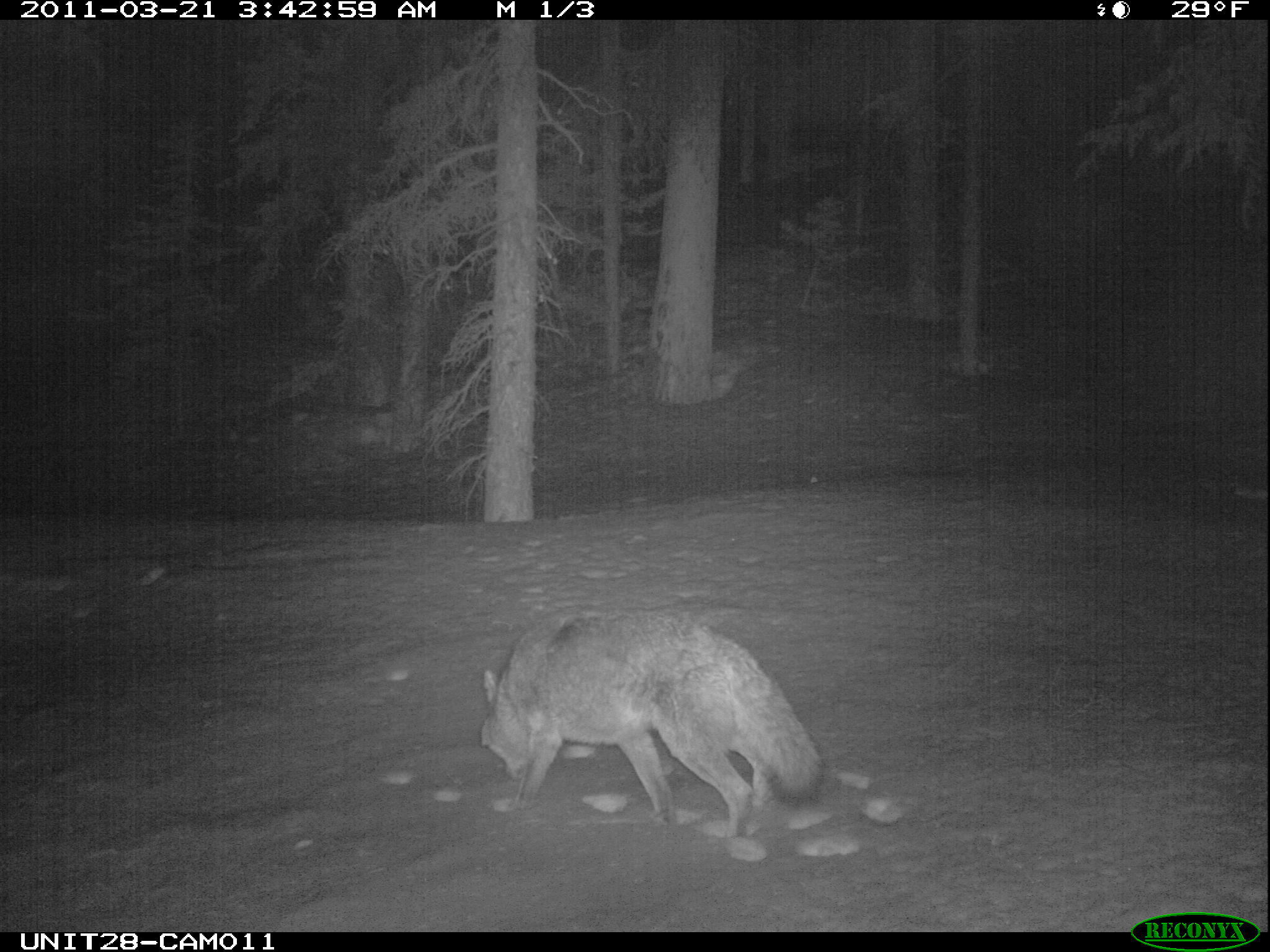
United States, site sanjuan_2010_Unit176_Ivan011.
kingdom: Animalia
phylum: Chordata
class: Mammalia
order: Carnivora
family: Canidae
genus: Canis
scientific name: Canis latrans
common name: coyote